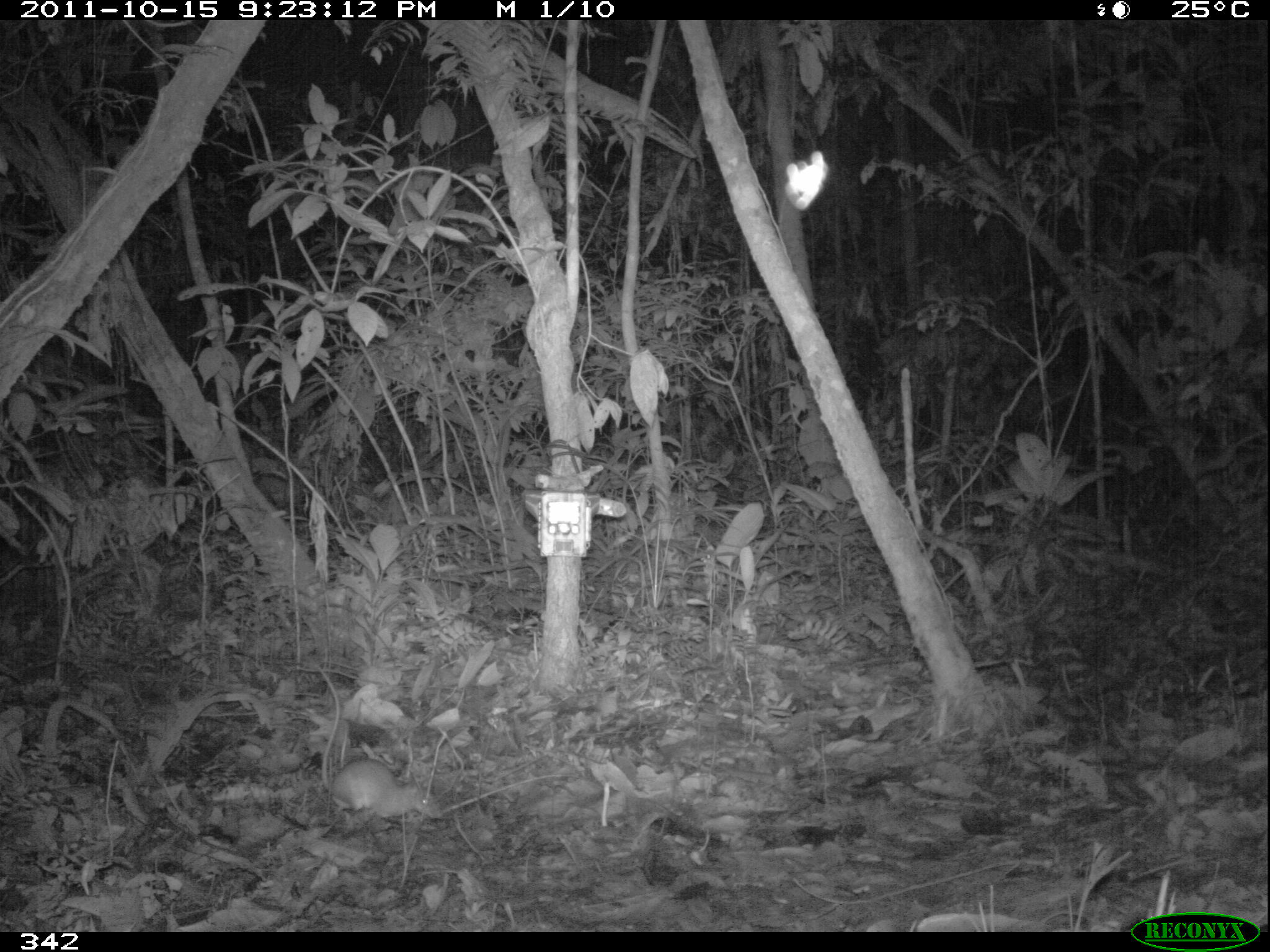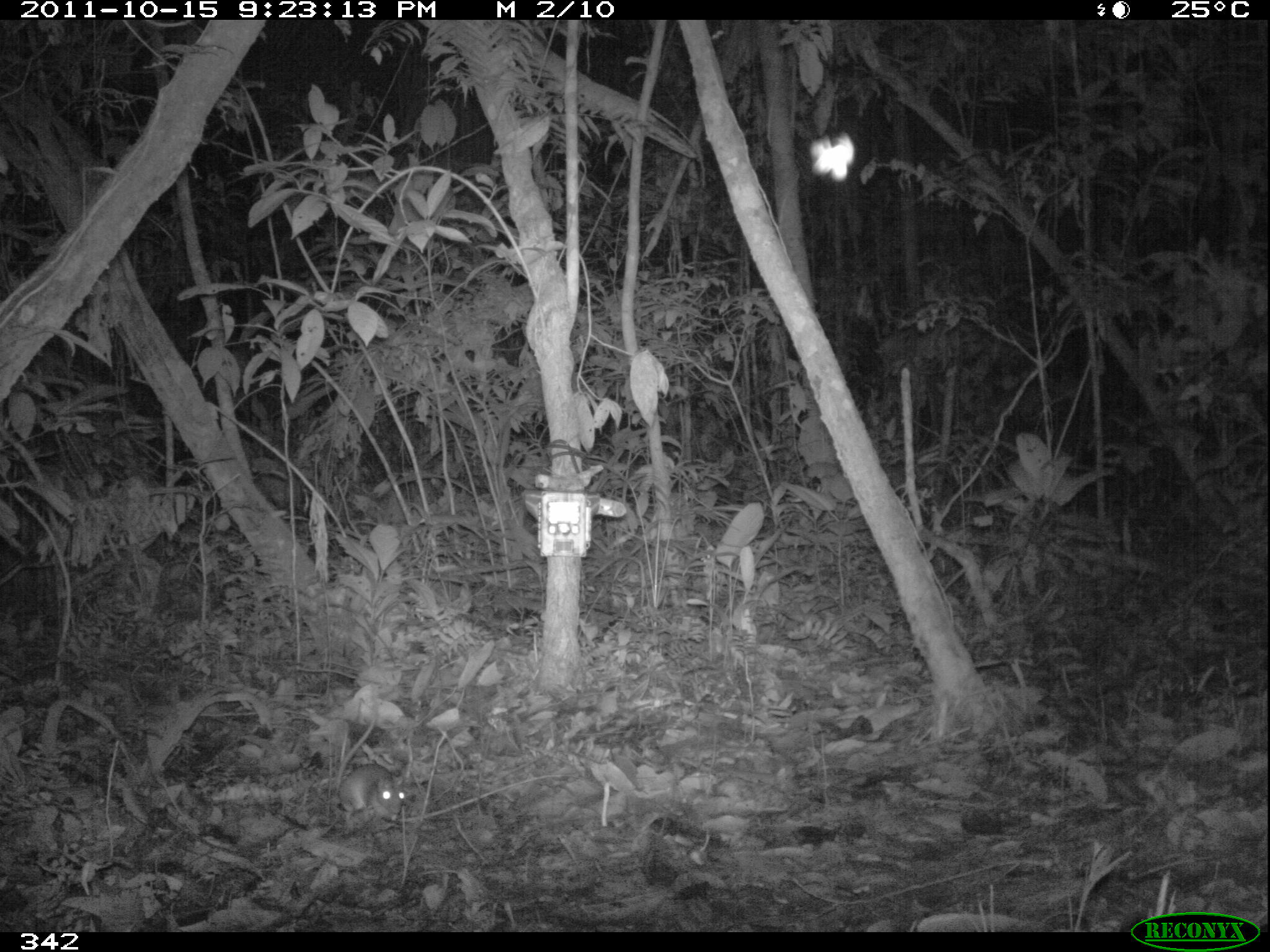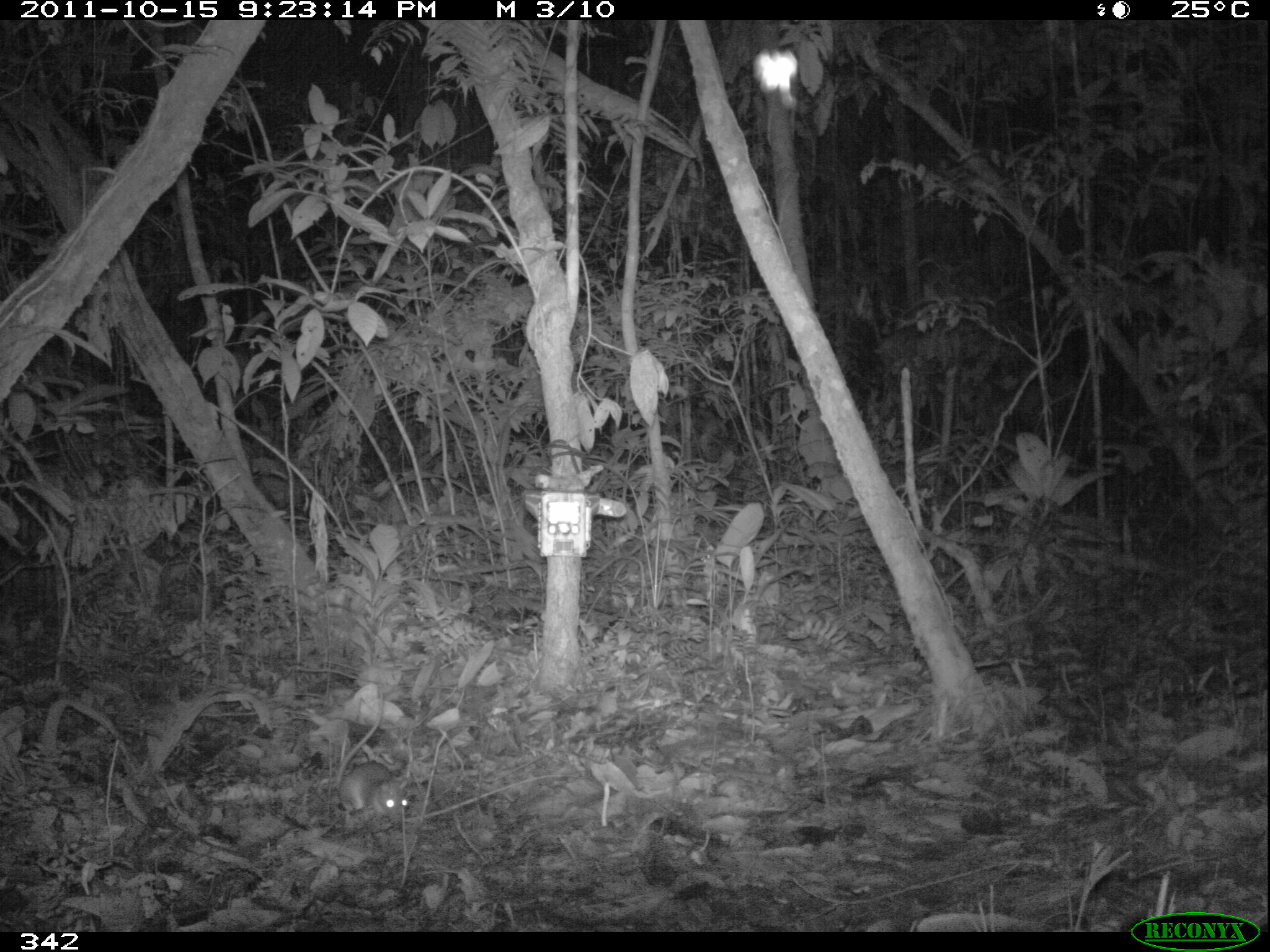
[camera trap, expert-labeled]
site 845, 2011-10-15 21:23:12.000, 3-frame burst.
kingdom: Animalia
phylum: Chordata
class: Mammalia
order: Rodentia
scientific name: Rodentia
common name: rodents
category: unknown rodent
Unknown rodent (rodents) (Rodentia).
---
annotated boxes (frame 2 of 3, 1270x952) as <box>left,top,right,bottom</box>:
unknown rodent: <box>330,696,405,825</box>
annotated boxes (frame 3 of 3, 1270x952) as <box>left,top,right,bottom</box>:
unknown rodent: <box>332,682,407,832</box>